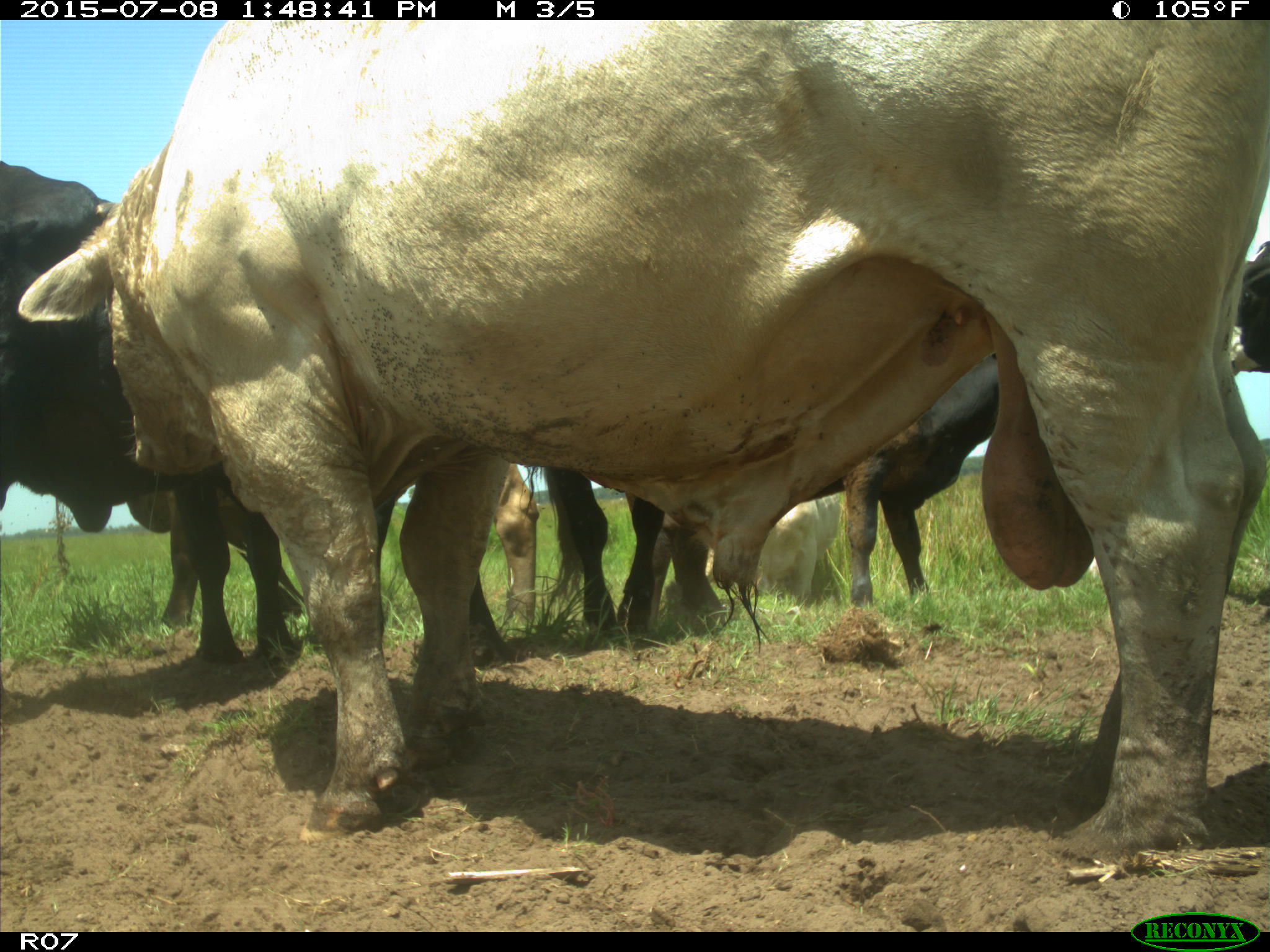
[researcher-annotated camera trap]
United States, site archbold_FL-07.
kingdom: Animalia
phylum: Chordata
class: Mammalia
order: Artiodactyla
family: Bovidae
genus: Bos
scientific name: Bos taurus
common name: domestic cow